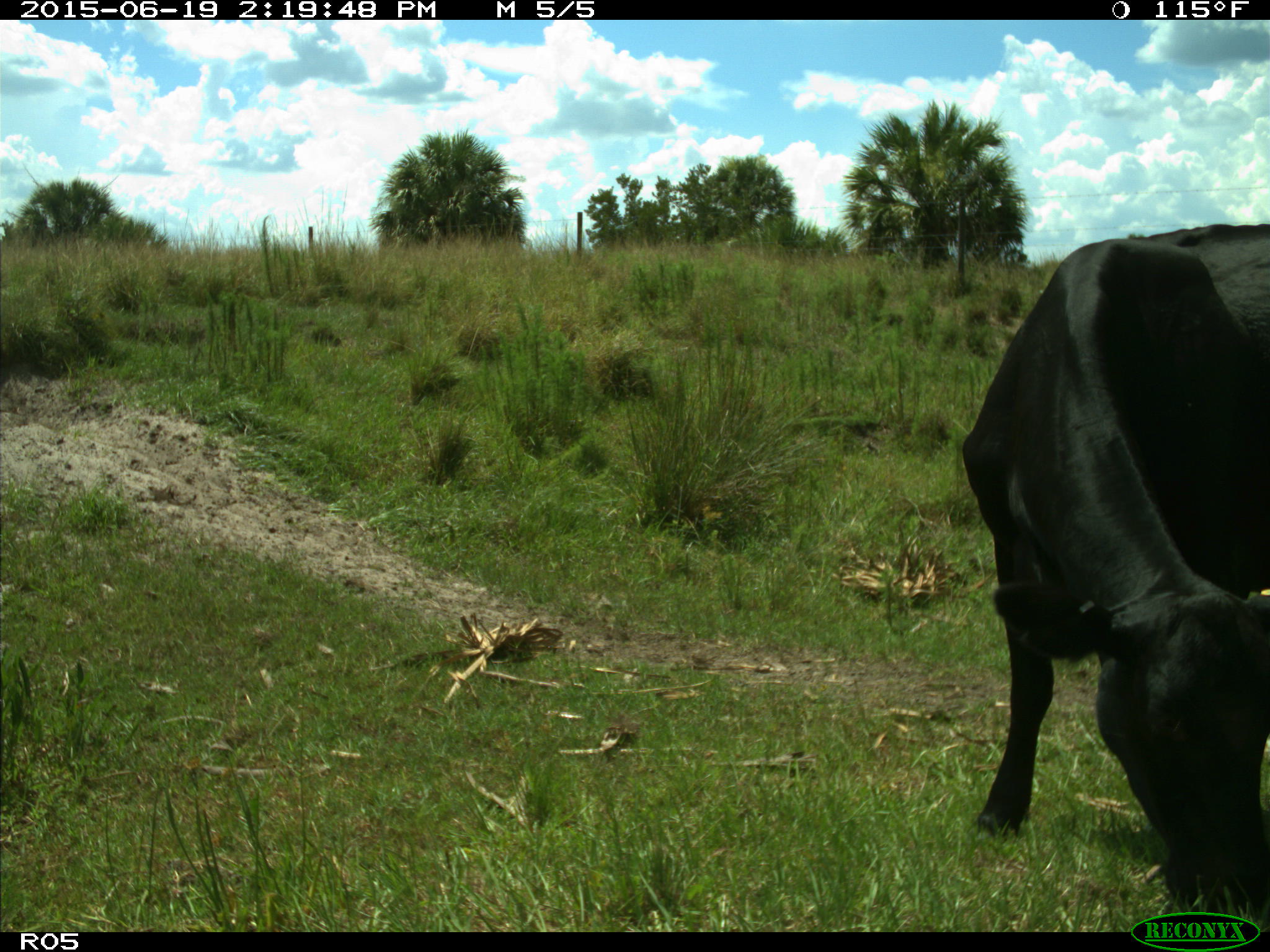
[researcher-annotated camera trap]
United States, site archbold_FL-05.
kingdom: Animalia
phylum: Chordata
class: Mammalia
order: Artiodactyla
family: Bovidae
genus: Bos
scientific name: Bos taurus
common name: domestic cow